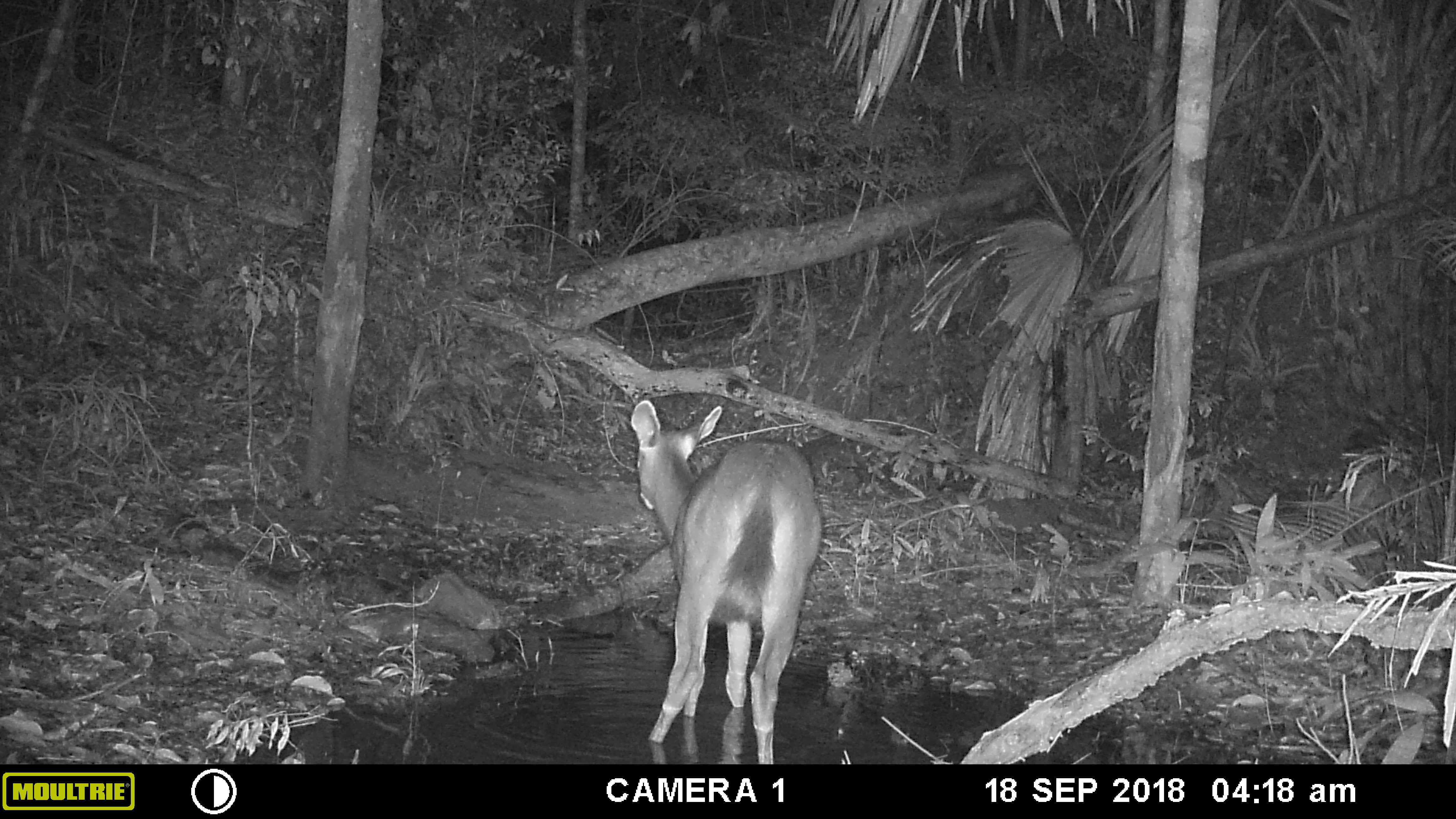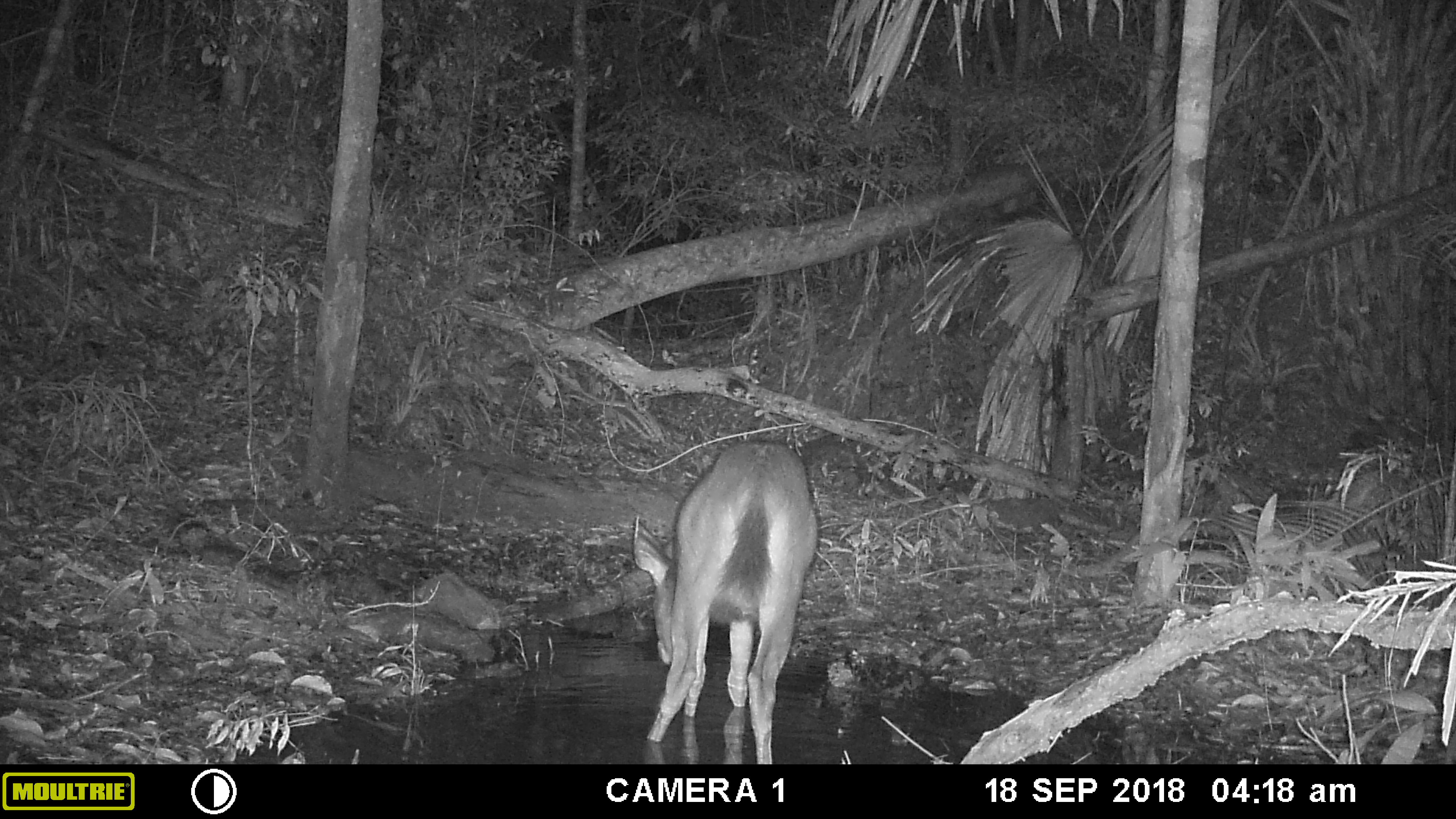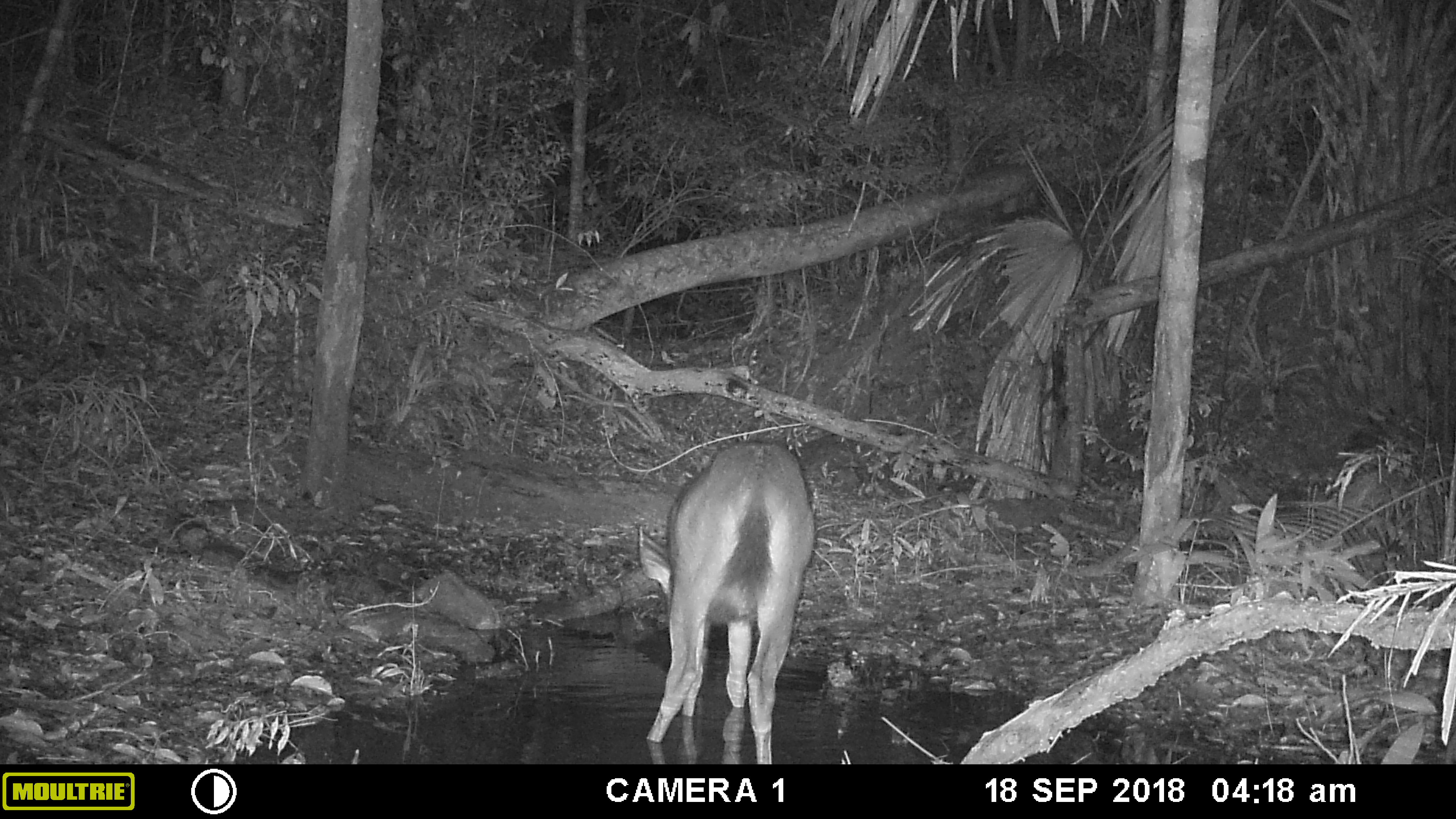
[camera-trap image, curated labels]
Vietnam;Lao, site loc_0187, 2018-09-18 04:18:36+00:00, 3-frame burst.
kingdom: Animalia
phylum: Chordata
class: Mammalia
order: Artiodactyla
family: Cervidae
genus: Rusa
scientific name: Rusa unicolor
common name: sambar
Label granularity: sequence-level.